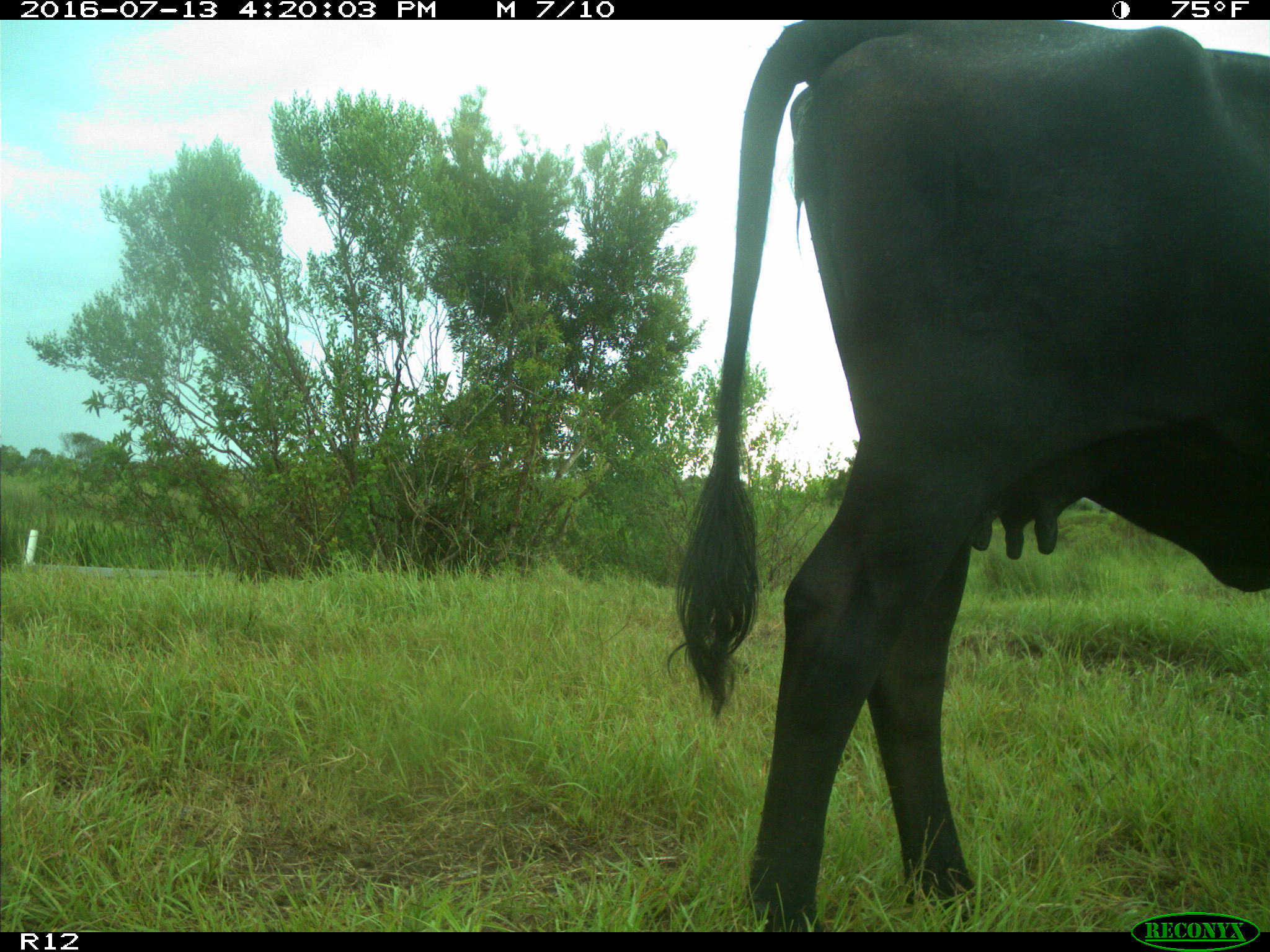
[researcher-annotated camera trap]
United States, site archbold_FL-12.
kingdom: Animalia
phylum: Chordata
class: Mammalia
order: Artiodactyla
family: Bovidae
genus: Bos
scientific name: Bos taurus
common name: domestic cow